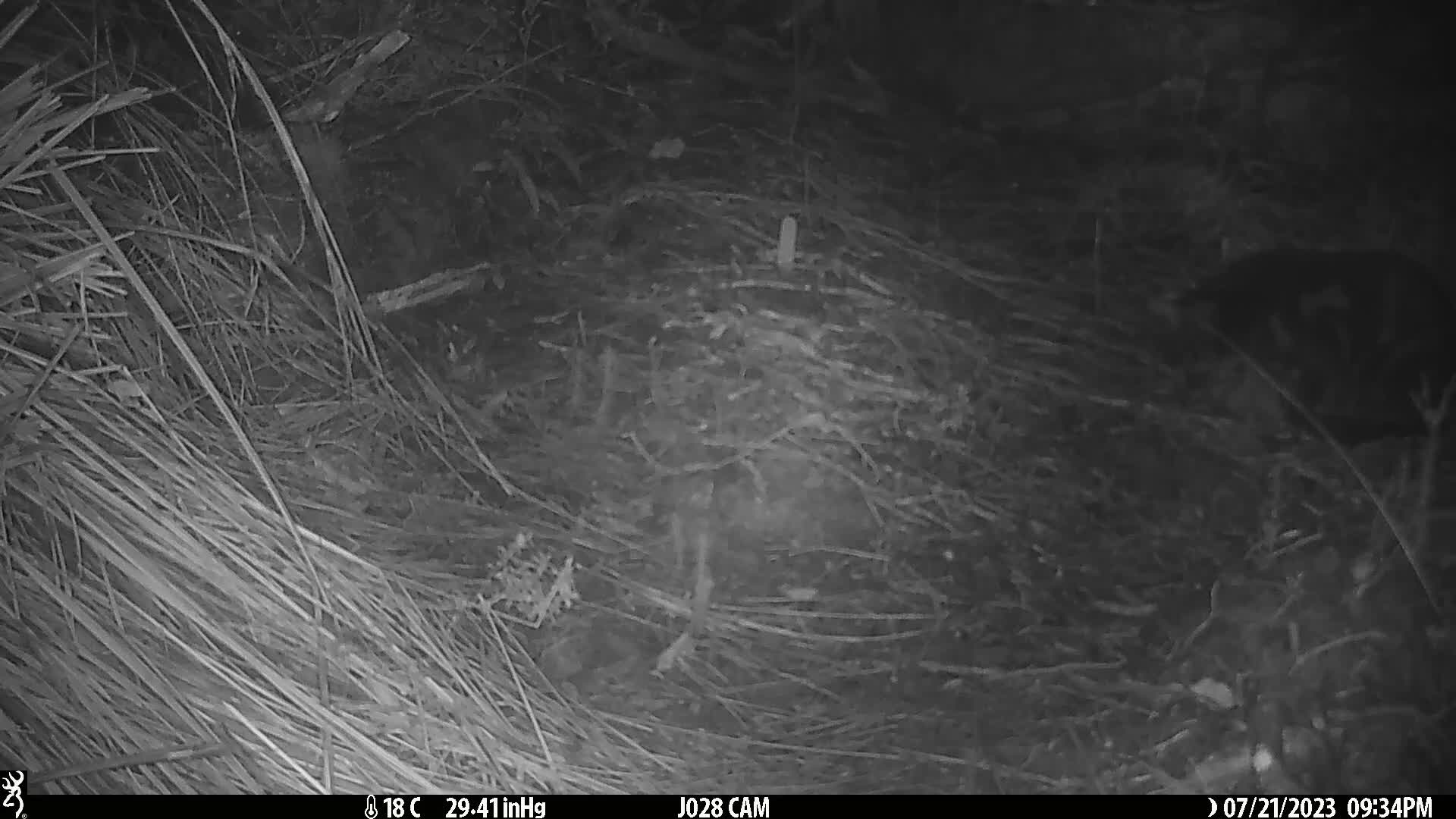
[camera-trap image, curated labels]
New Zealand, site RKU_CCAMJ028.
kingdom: Animalia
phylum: Chordata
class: Mammalia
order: Carnivora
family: Felidae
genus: Felis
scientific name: Felis catus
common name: domestic cat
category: cat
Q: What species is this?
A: Cat (domestic cat) (Felis catus).